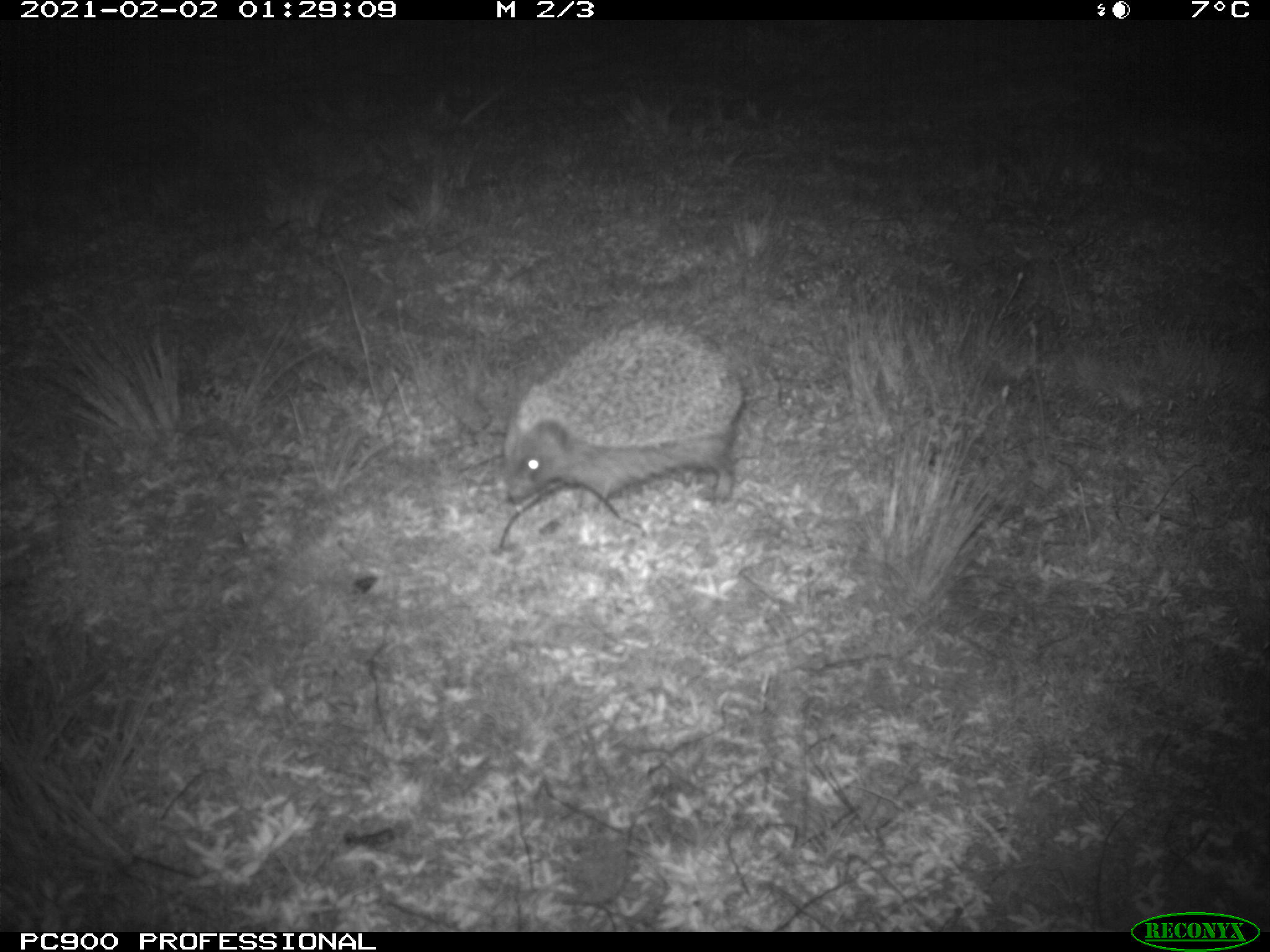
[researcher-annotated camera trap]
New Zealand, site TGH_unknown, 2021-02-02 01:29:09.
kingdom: Animalia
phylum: Chordata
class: Mammalia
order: Eulipotyphla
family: Erinaceidae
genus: Erinaceus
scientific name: Erinaceus europaeus europaeus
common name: european hedgehog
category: hedgehog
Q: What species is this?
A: Hedgehog (european hedgehog) (Erinaceus europaeus europaeus).